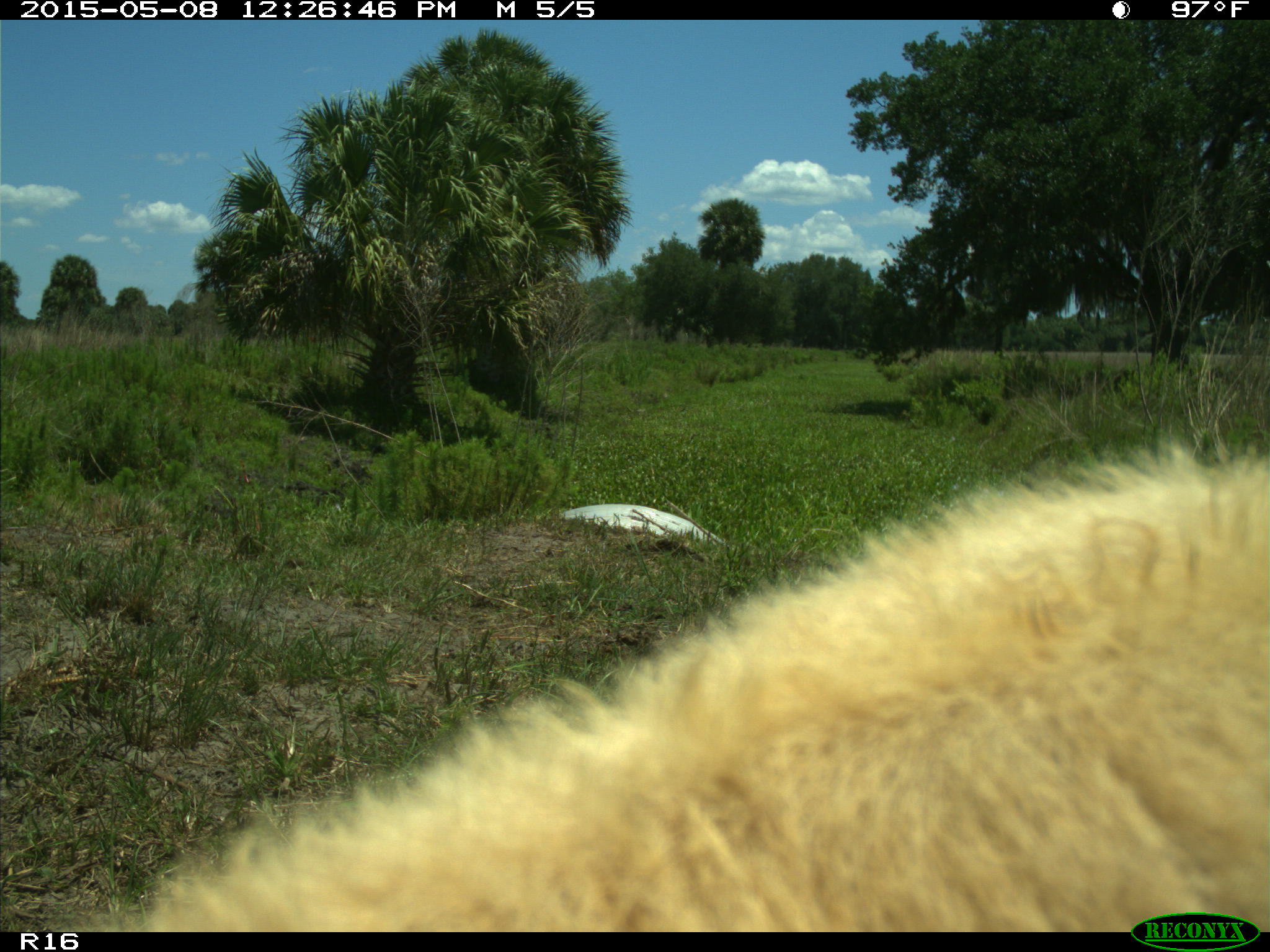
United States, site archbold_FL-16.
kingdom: Animalia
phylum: Chordata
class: Mammalia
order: Artiodactyla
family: Bovidae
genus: Bos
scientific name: Bos taurus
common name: domestic cow